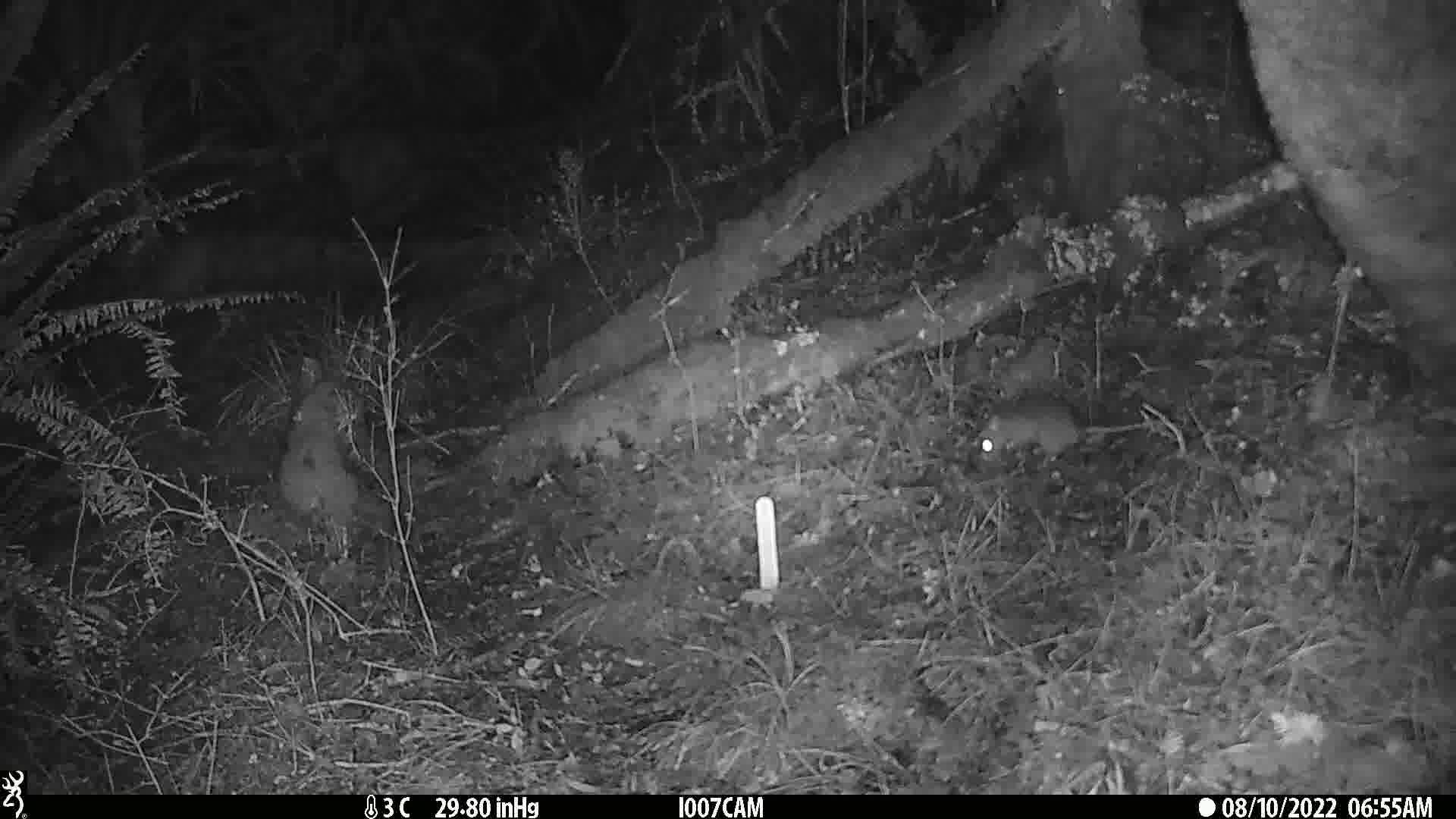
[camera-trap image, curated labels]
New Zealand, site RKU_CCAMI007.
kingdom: Animalia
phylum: Chordata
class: Mammalia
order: Rodentia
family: Muridae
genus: Rattus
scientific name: Rattus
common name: rat